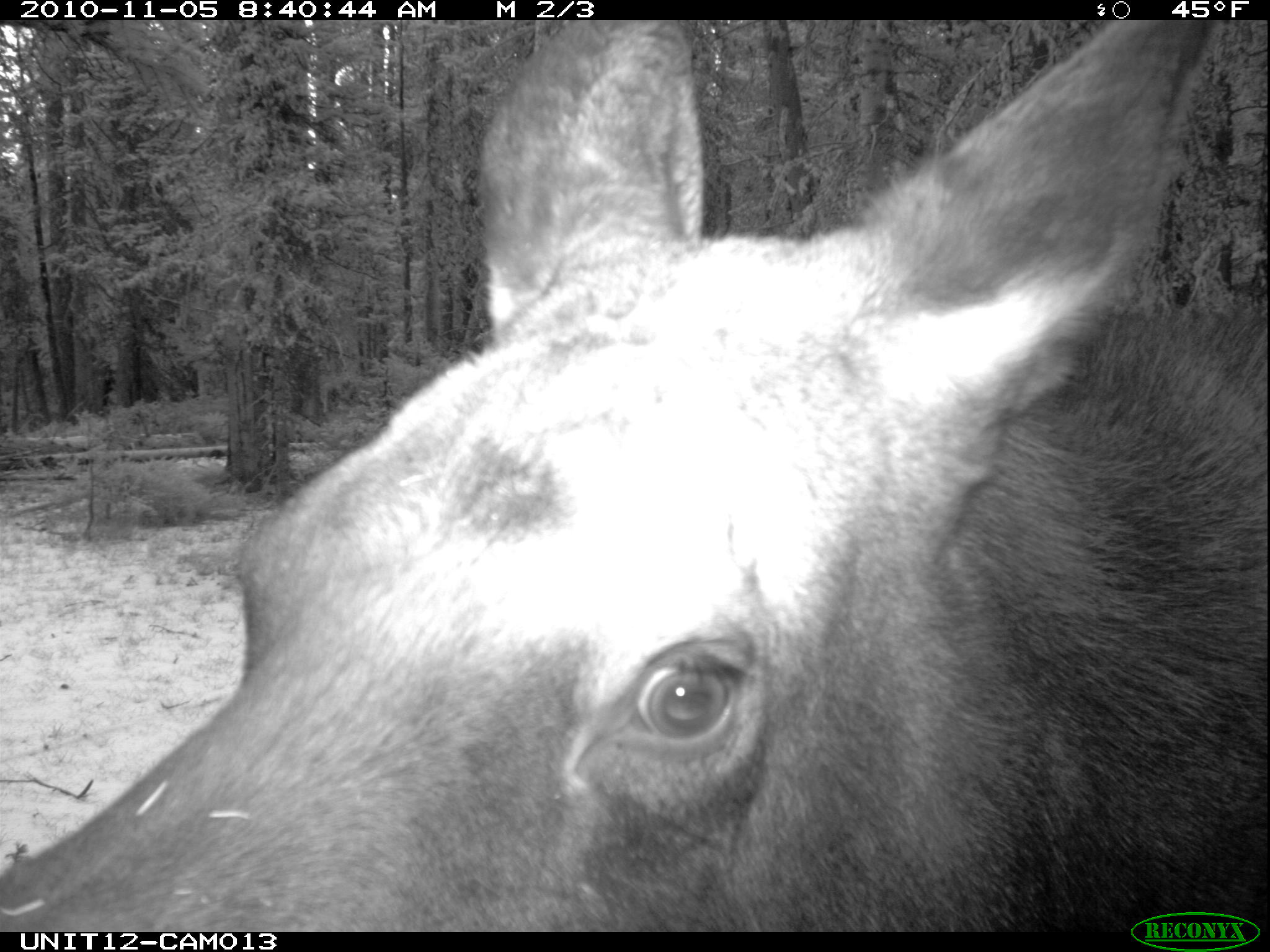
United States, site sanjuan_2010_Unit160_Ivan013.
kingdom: Animalia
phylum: Chordata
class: Mammalia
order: Artiodactyla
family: Cervidae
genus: Alces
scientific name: Alces alces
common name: moose